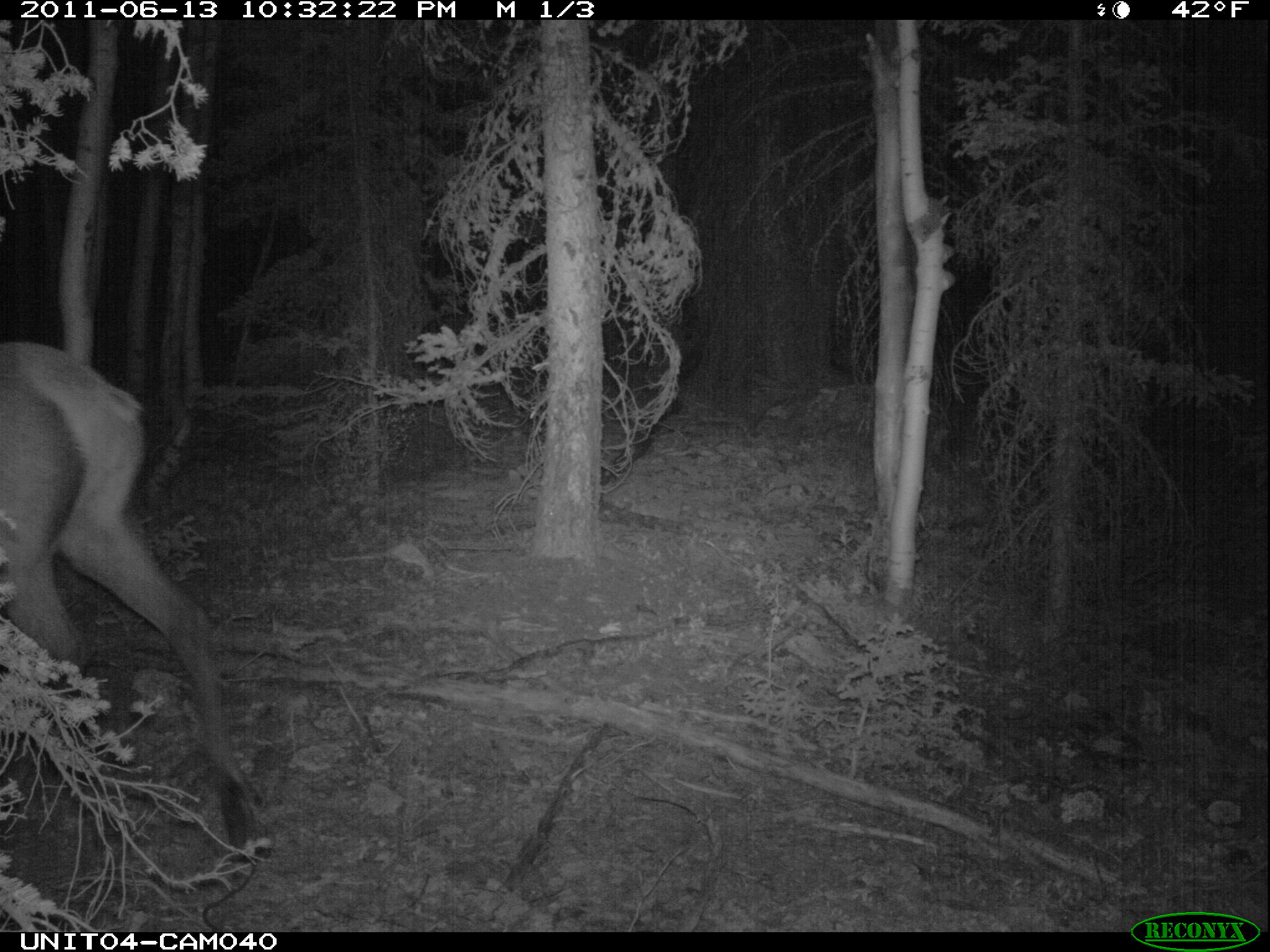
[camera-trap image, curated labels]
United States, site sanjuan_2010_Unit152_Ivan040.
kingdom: Animalia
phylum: Chordata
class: Mammalia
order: Artiodactyla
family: Cervidae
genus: Cervus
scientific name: Cervus elaphus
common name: red deer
Cervus elaphus (red deer).